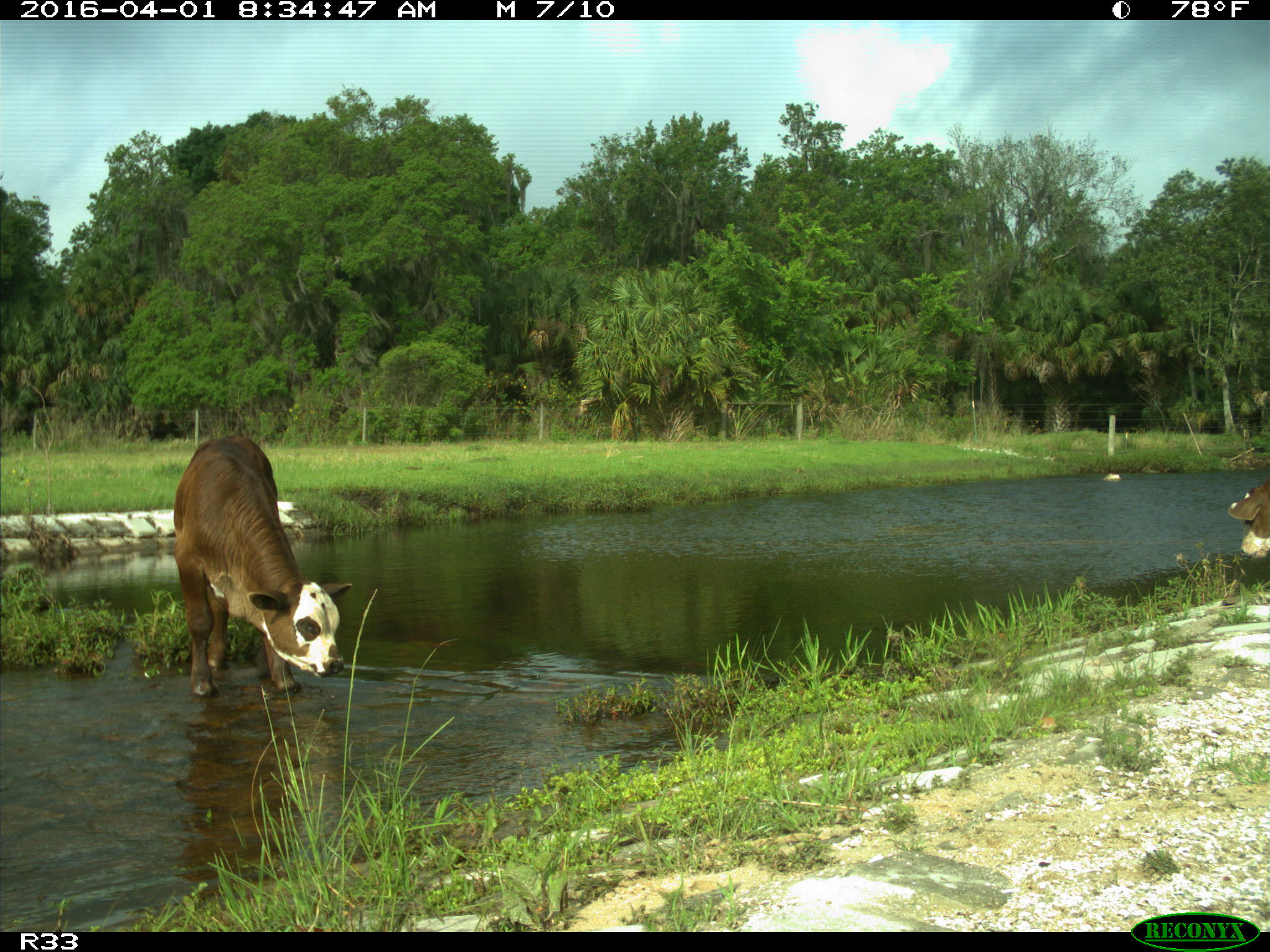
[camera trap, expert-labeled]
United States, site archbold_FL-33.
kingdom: Animalia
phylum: Chordata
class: Mammalia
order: Artiodactyla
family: Bovidae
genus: Bos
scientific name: Bos taurus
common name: domestic cow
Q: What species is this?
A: Bos taurus (domestic cow).